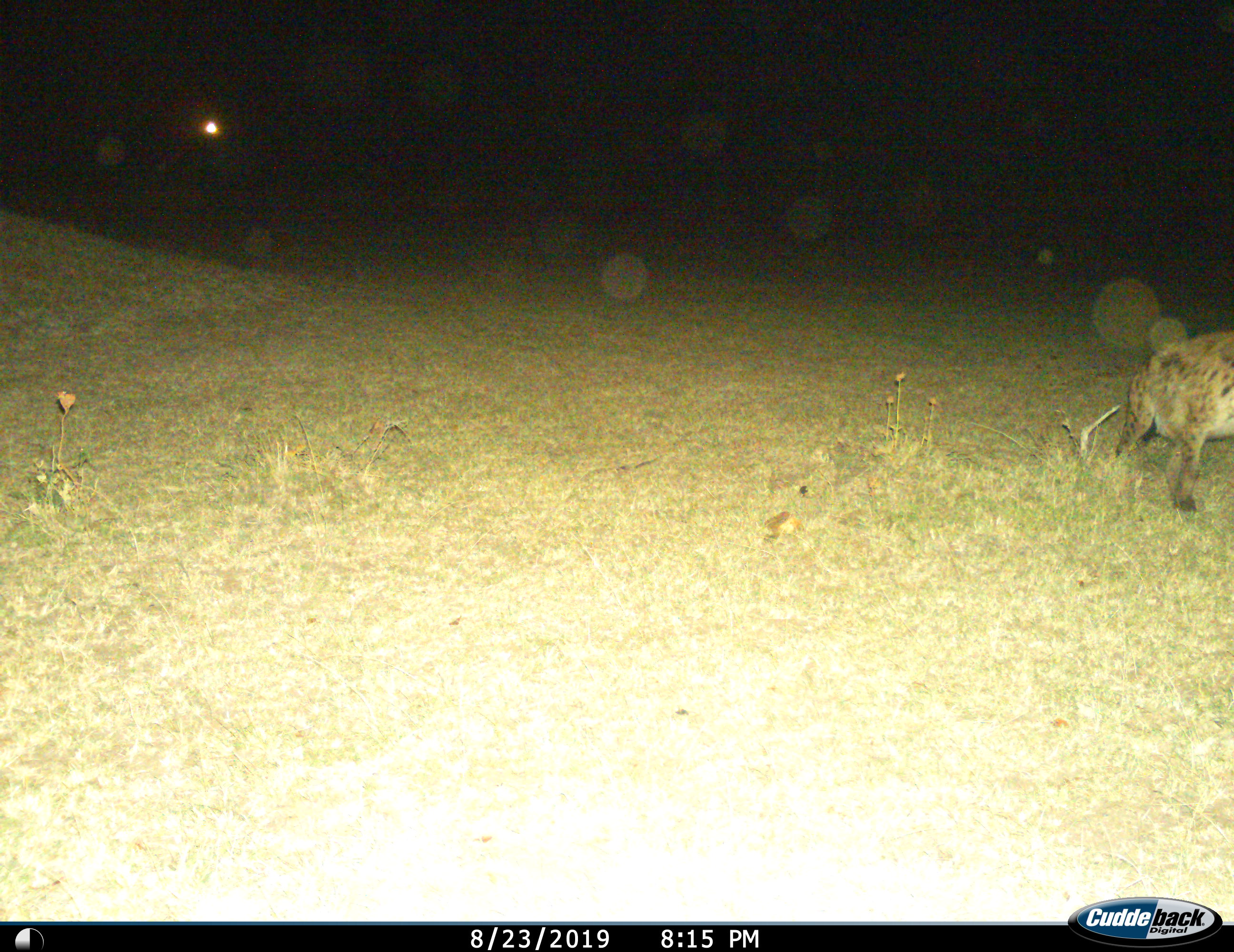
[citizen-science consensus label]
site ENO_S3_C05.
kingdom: Animalia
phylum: Chordata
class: Mammalia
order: Carnivora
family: Hyaenidae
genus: Crocuta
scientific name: Crocuta crocuta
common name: spotted hyena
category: hyenaspotted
Hyenaspotted (spotted hyena) (Crocuta crocuta), count 1. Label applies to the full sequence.